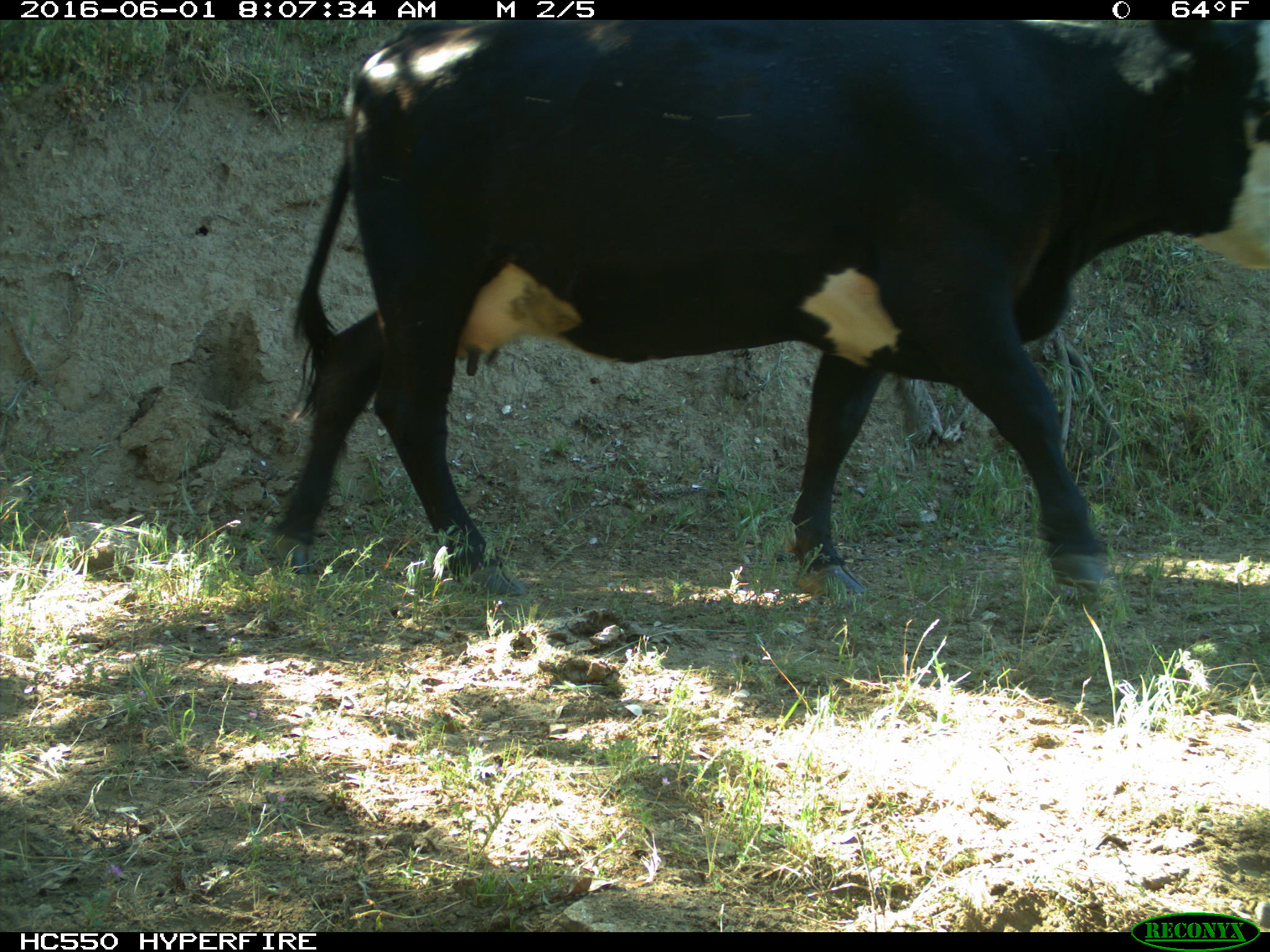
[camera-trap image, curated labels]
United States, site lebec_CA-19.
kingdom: Animalia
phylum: Chordata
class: Mammalia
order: Artiodactyla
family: Bovidae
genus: Bos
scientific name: Bos taurus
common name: domestic cow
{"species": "Bos taurus (domestic cow)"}